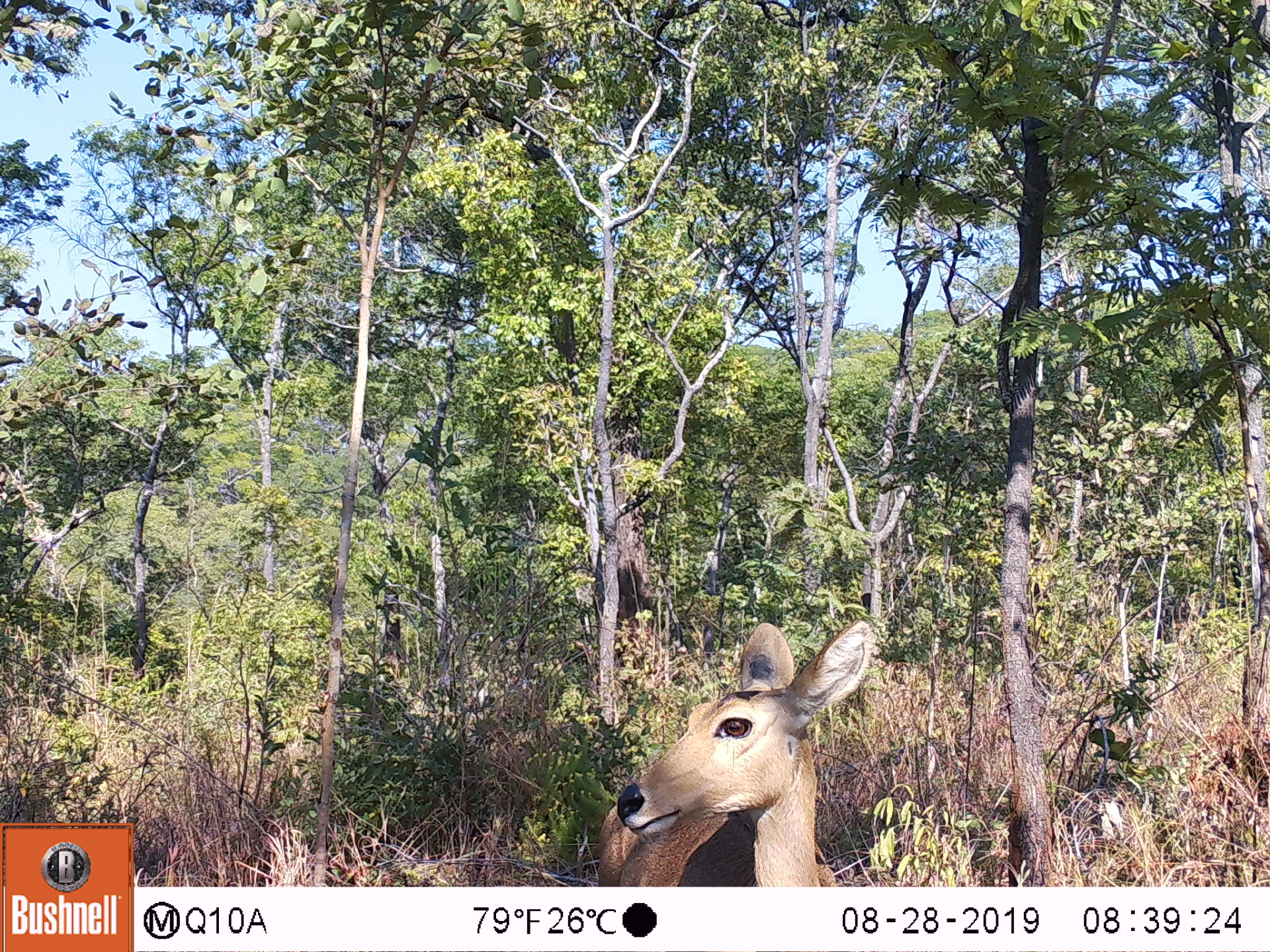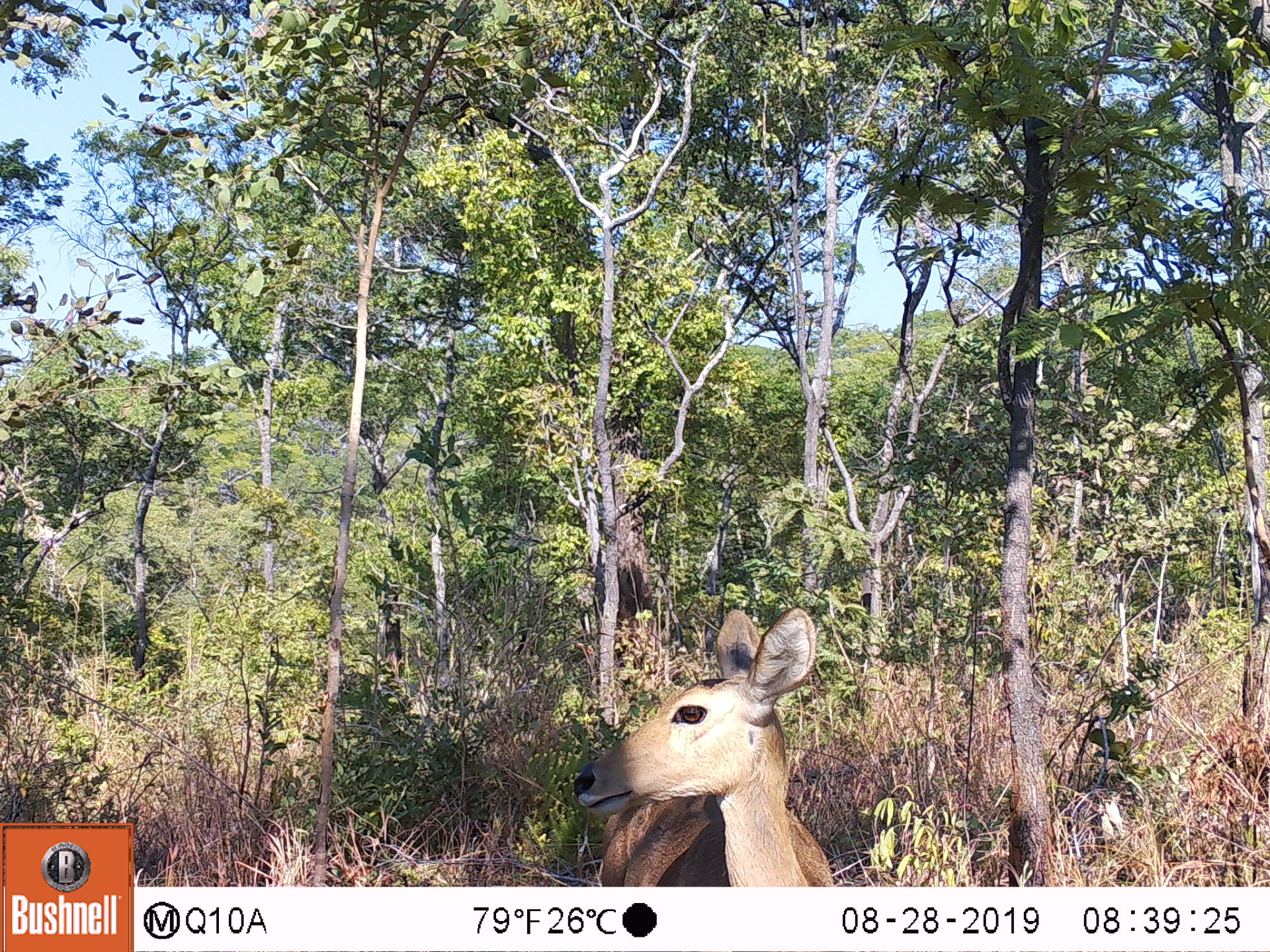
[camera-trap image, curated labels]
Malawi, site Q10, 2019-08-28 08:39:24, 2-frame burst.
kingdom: Animalia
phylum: Chordata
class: Mammalia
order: Artiodactyla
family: Bovidae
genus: Redunca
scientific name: Redunca arundinum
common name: southern reedbuck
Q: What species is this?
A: Southern reedbuck (Redunca arundinum).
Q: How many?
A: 1.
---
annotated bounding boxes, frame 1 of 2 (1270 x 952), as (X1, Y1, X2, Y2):
southern reedbuck: (585, 617, 882, 882)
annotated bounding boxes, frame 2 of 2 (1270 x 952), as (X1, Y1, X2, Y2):
southern reedbuck: (568, 604, 858, 872)